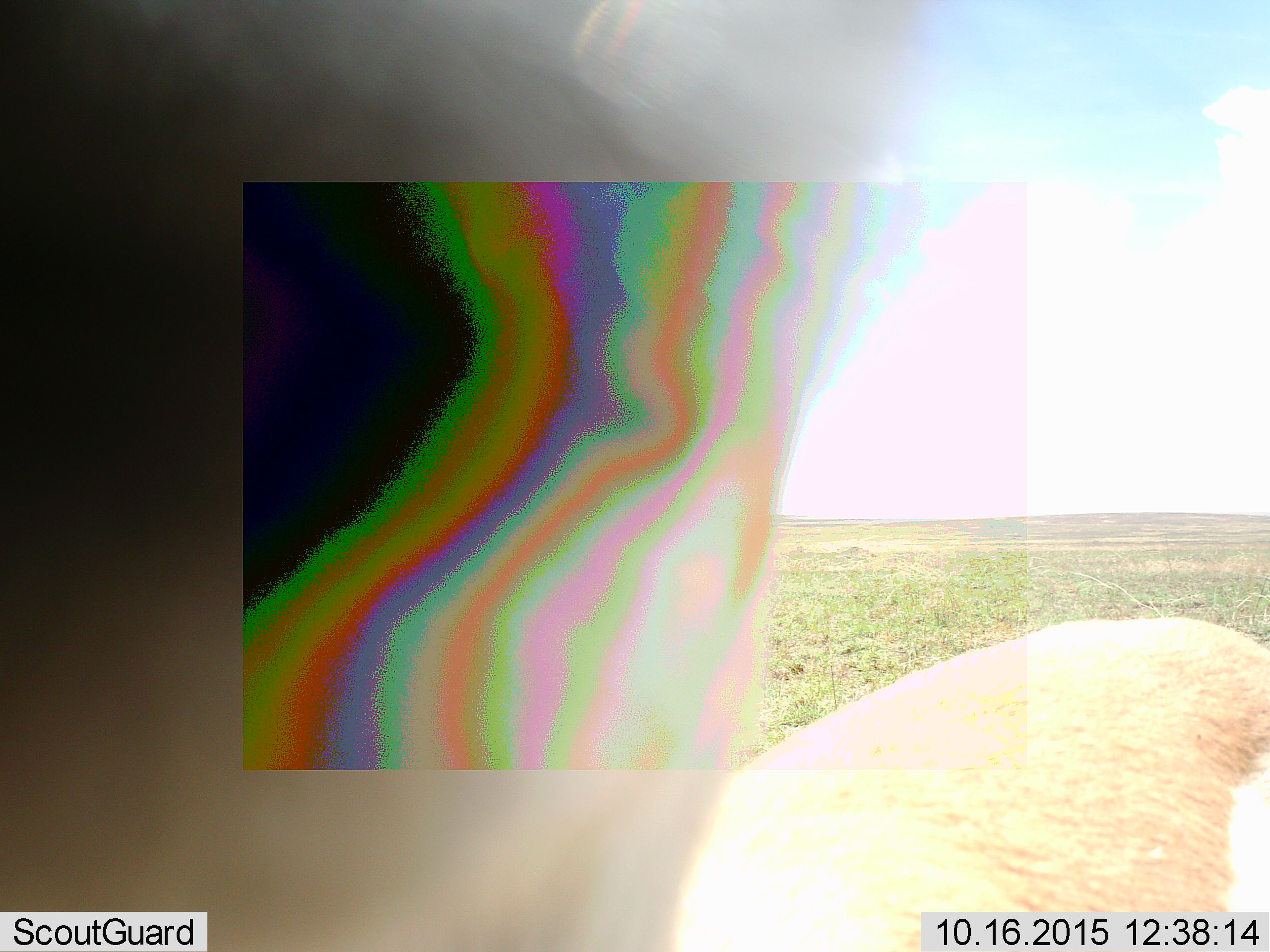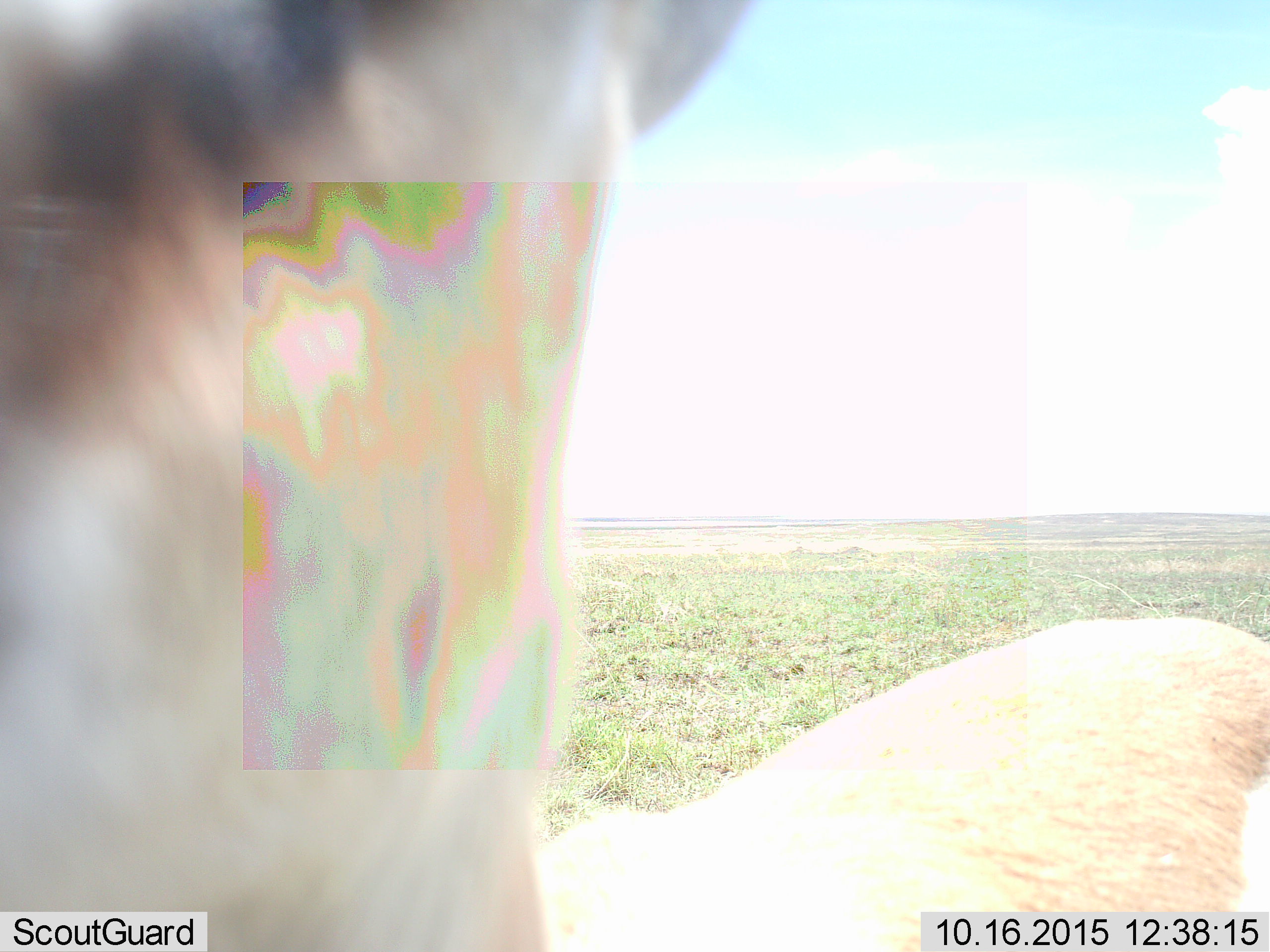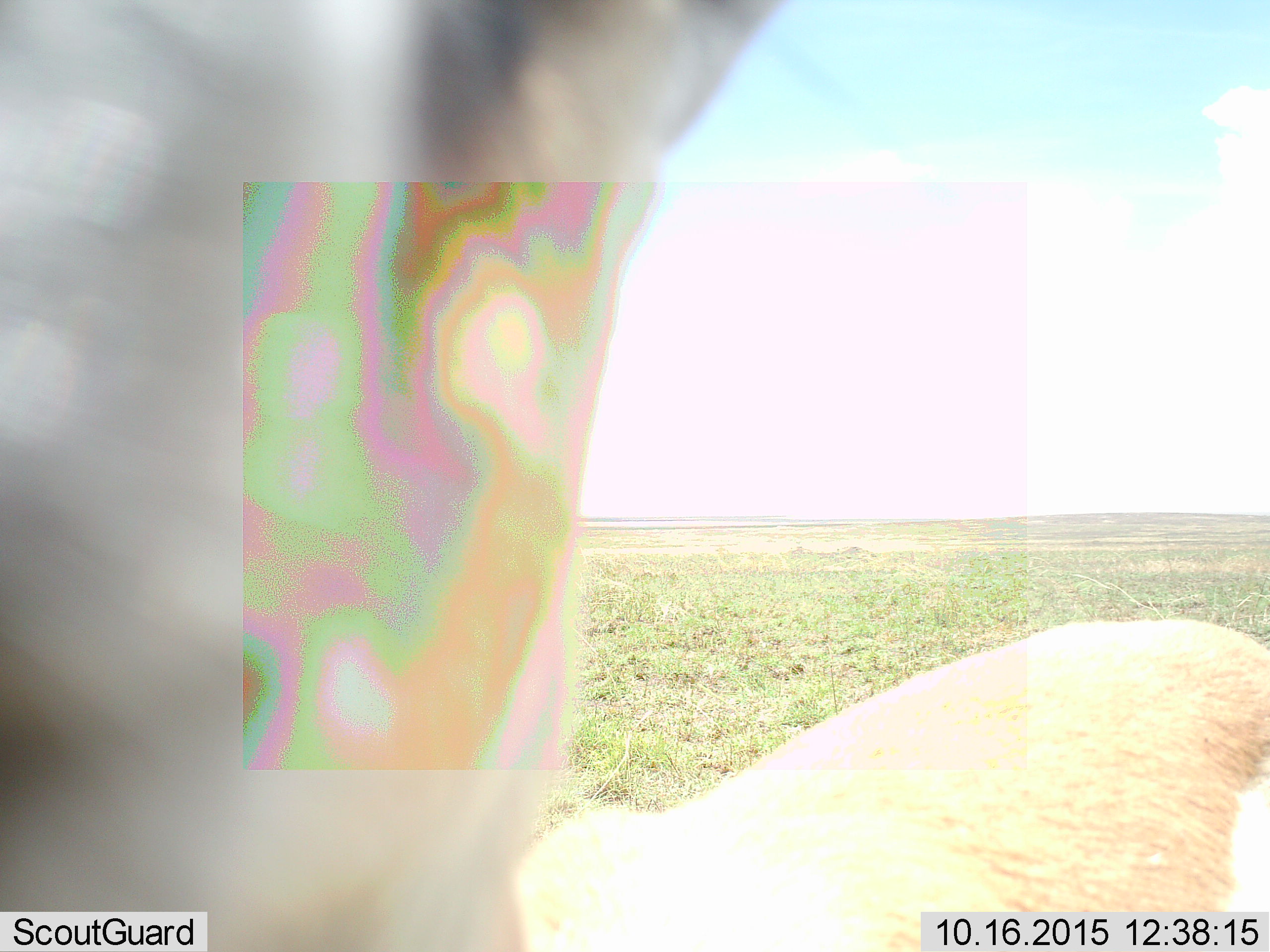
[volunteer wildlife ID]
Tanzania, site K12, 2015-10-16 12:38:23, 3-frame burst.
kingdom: Animalia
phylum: Chordata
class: Mammalia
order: Artiodactyla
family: Bovidae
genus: Eudorcas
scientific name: Eudorcas thomsonii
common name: thomson's gazelle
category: gazellethomsons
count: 1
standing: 80%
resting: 0%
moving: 0%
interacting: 20%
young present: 0%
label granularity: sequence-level